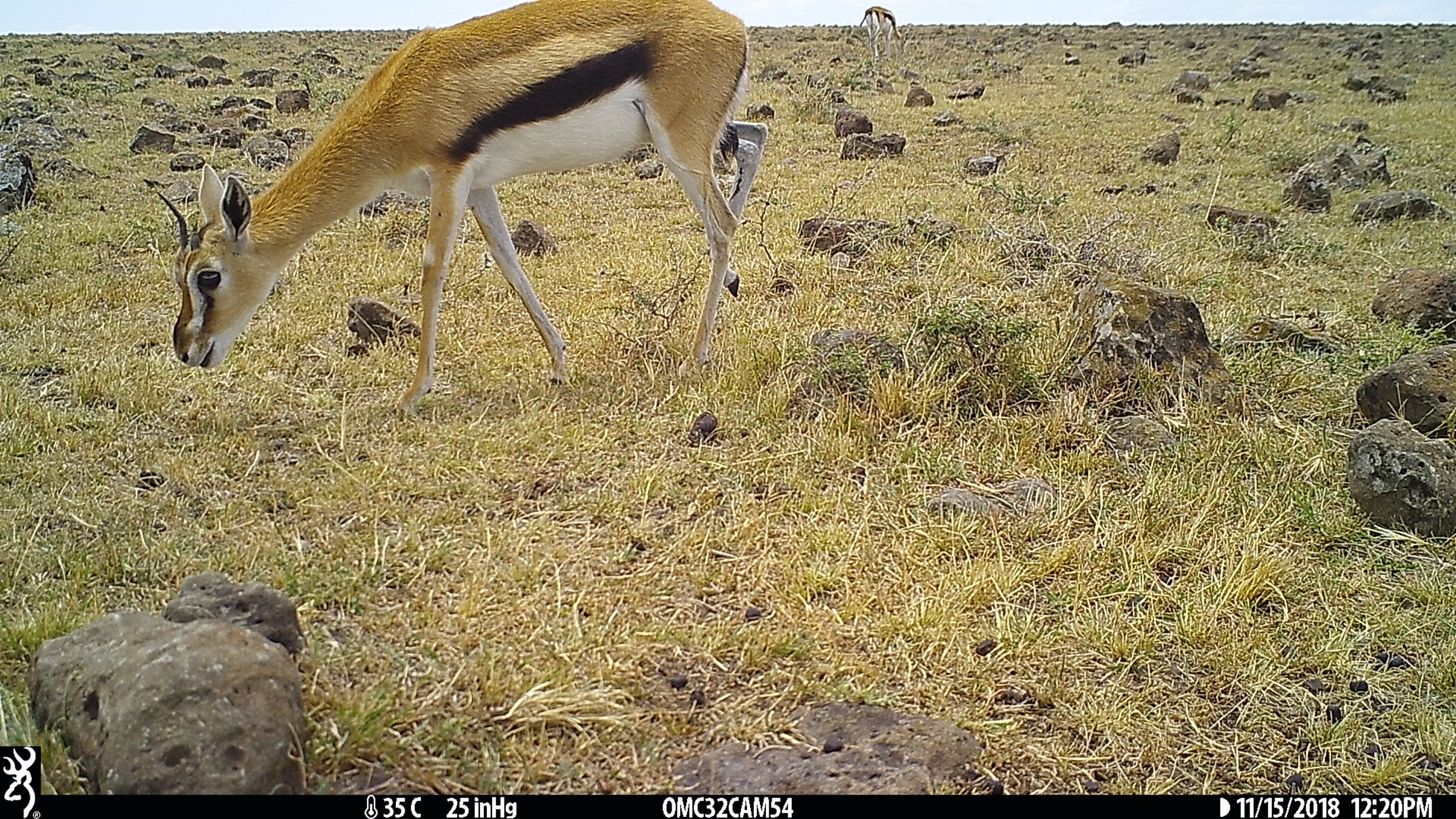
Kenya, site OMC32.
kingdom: Animalia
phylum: Chordata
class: Mammalia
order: Artiodactyla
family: Bovidae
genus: Eudorcas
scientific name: Eudorcas thomsonii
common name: thomon's gazelle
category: gazelle thomsons